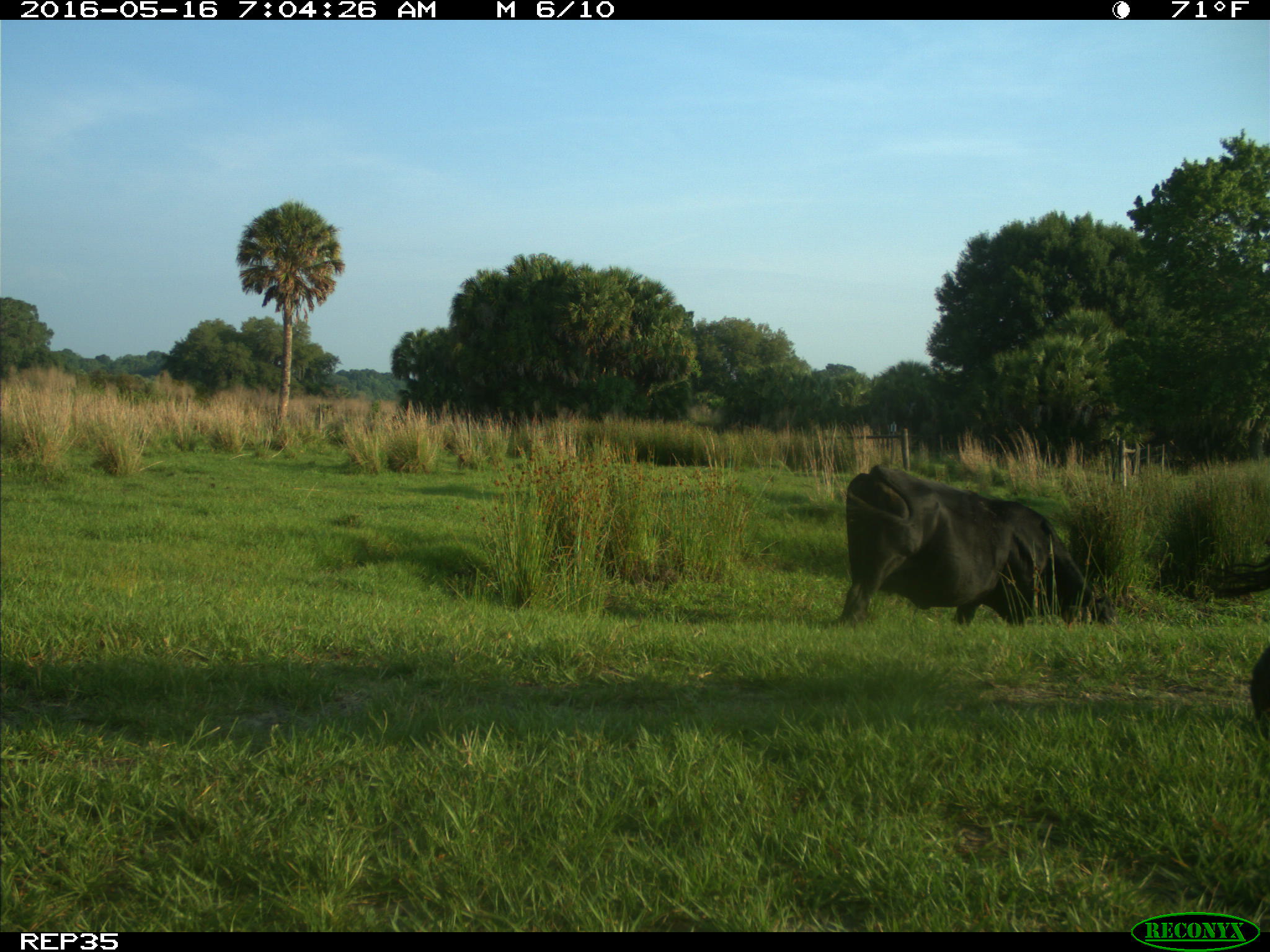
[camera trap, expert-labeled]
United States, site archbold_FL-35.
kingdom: Animalia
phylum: Chordata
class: Mammalia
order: Artiodactyla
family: Bovidae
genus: Bos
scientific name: Bos taurus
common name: domestic cow